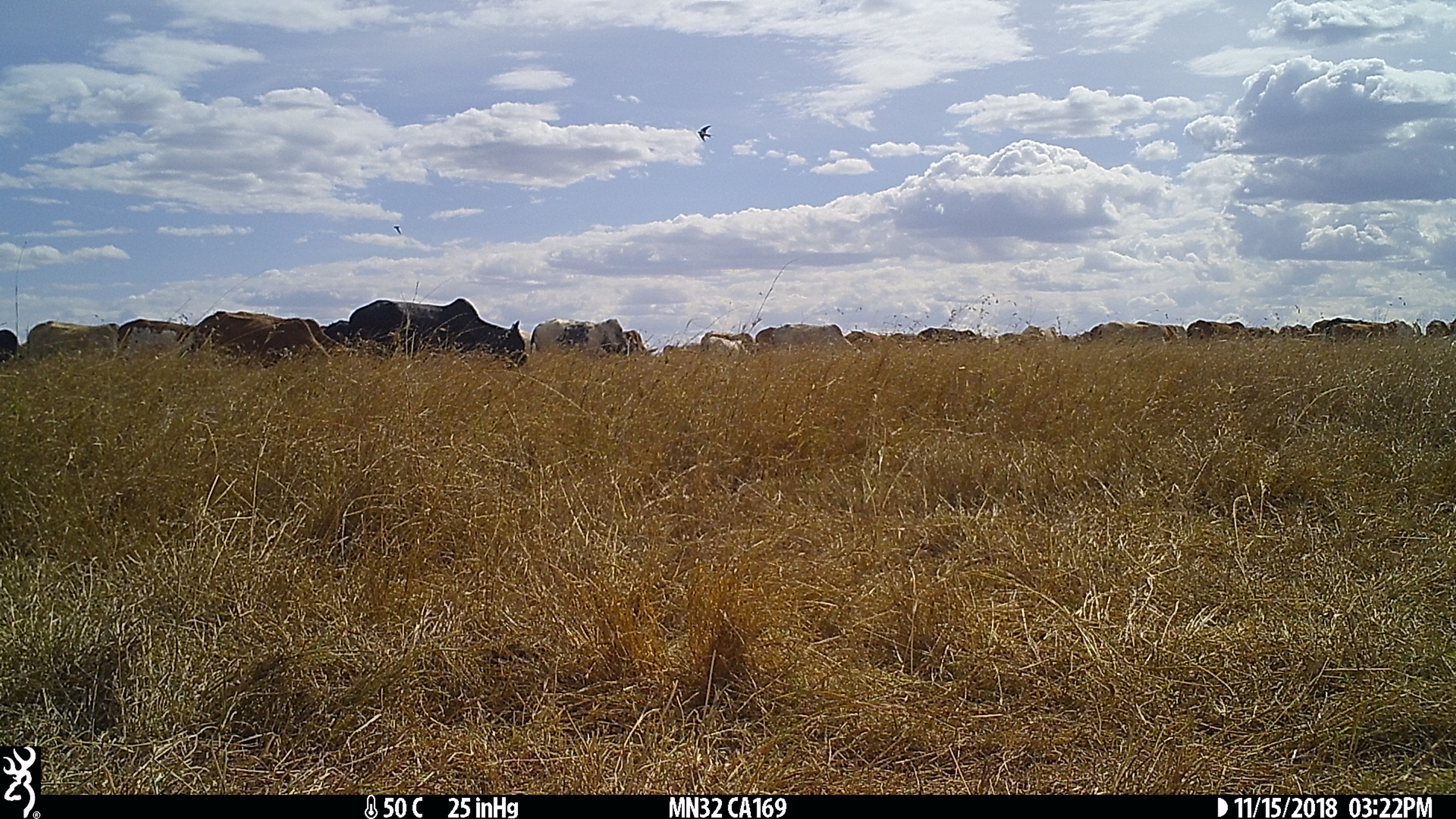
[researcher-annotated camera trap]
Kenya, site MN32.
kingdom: Animalia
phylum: Chordata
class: Mammalia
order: Artiodactyla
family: Bovidae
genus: Bos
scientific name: Bos taurus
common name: cattle